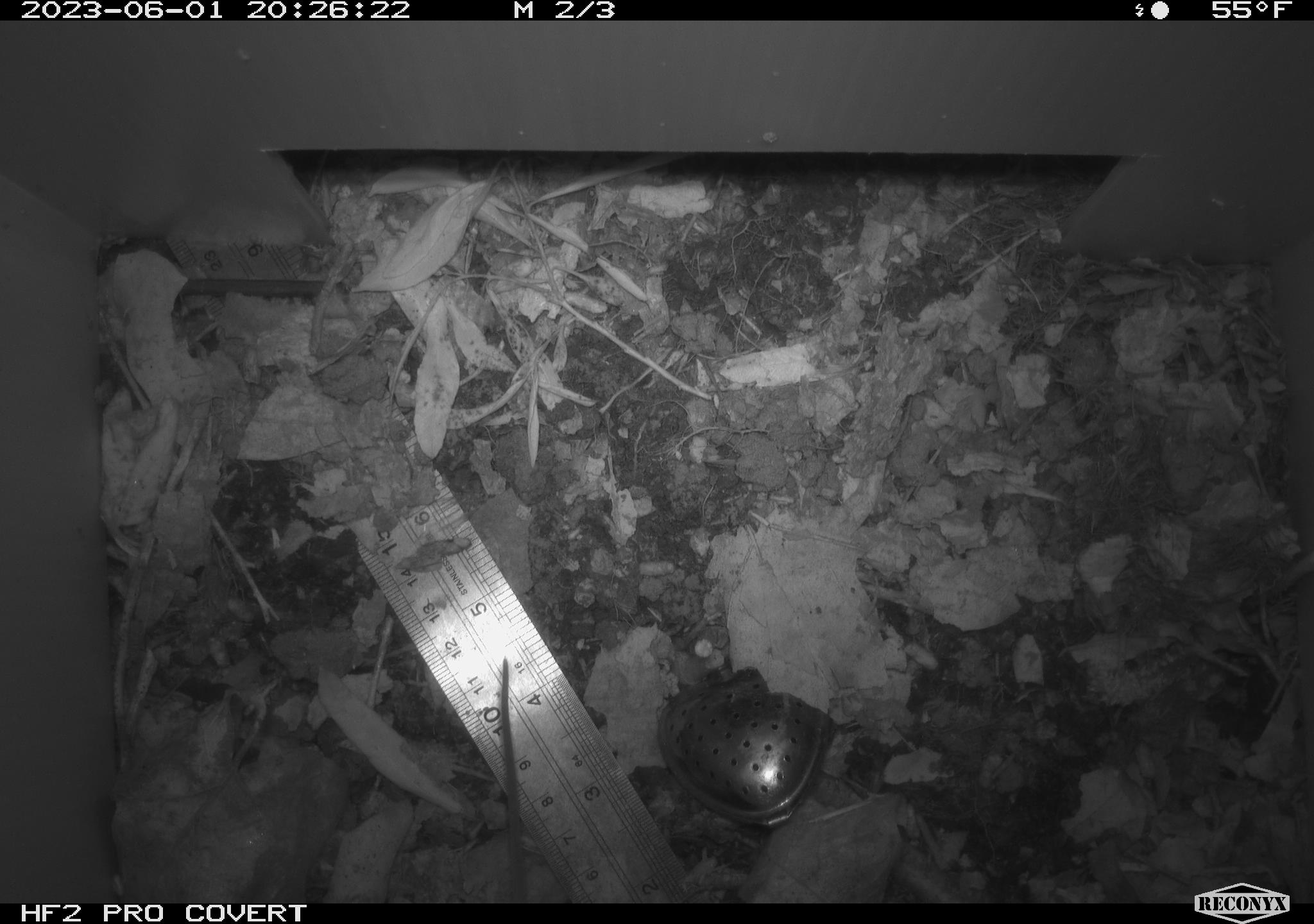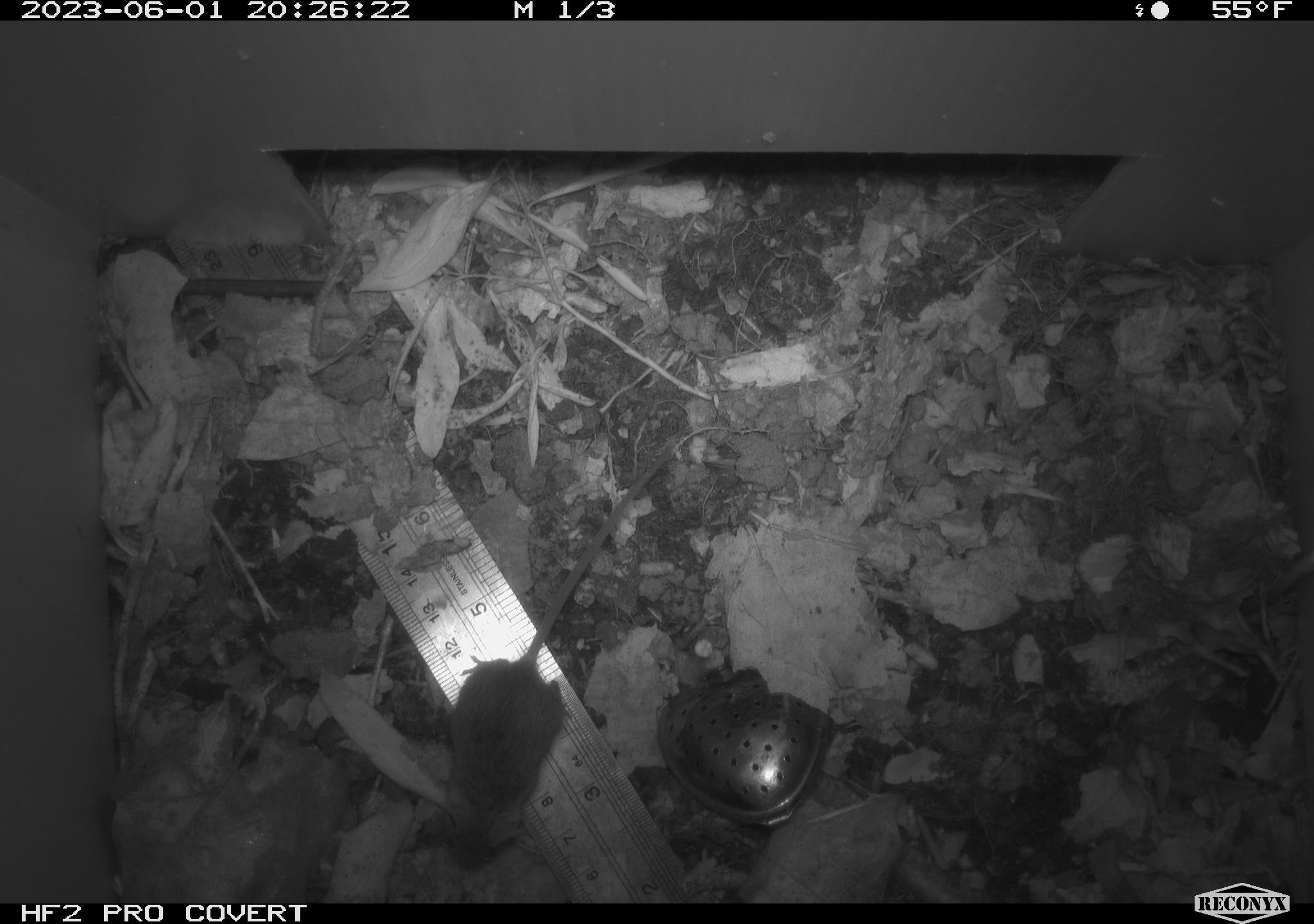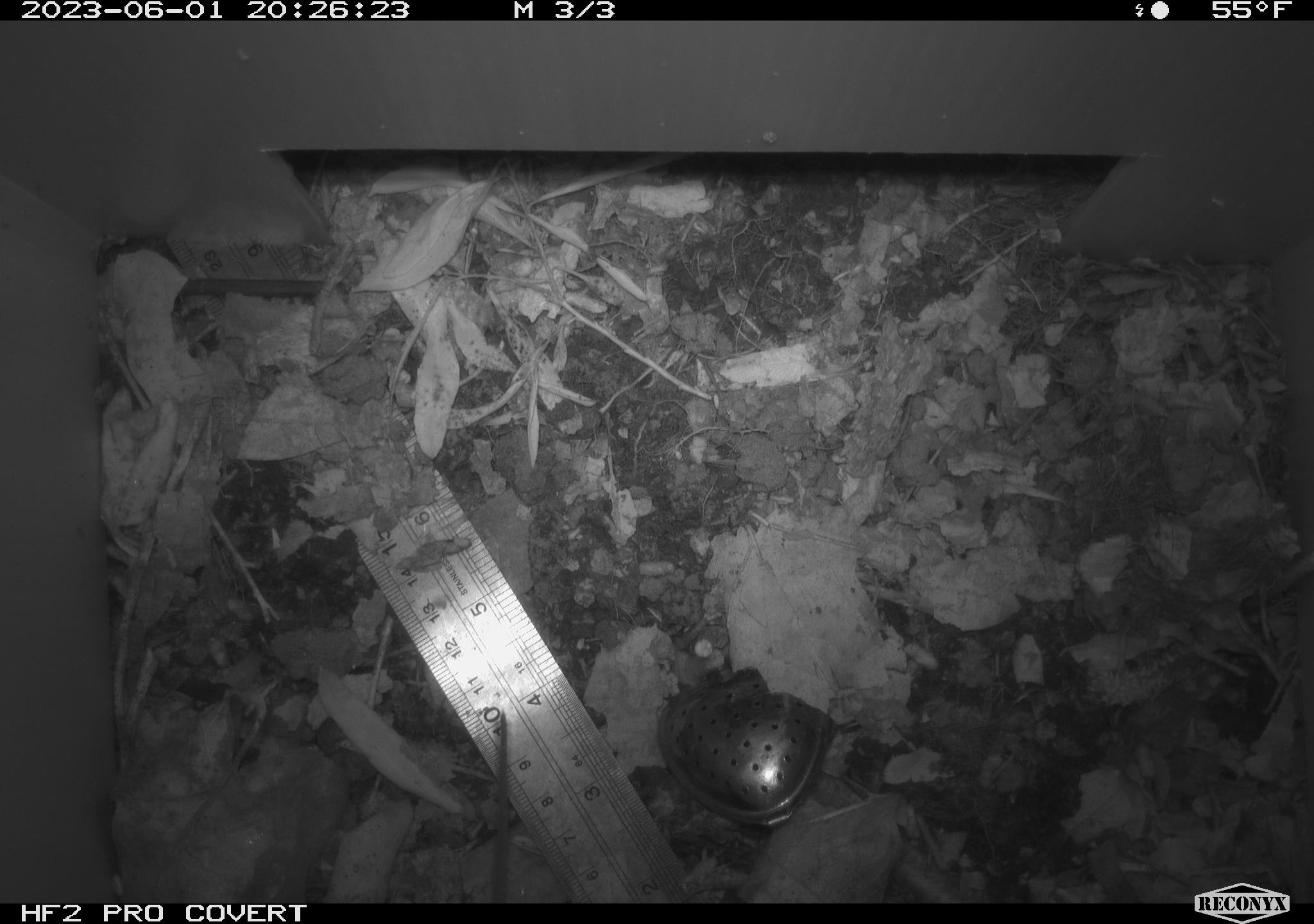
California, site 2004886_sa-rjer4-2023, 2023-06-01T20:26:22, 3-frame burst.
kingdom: Animalia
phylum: Chordata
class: Mammalia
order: Rodentia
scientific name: Rodentia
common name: mouse species